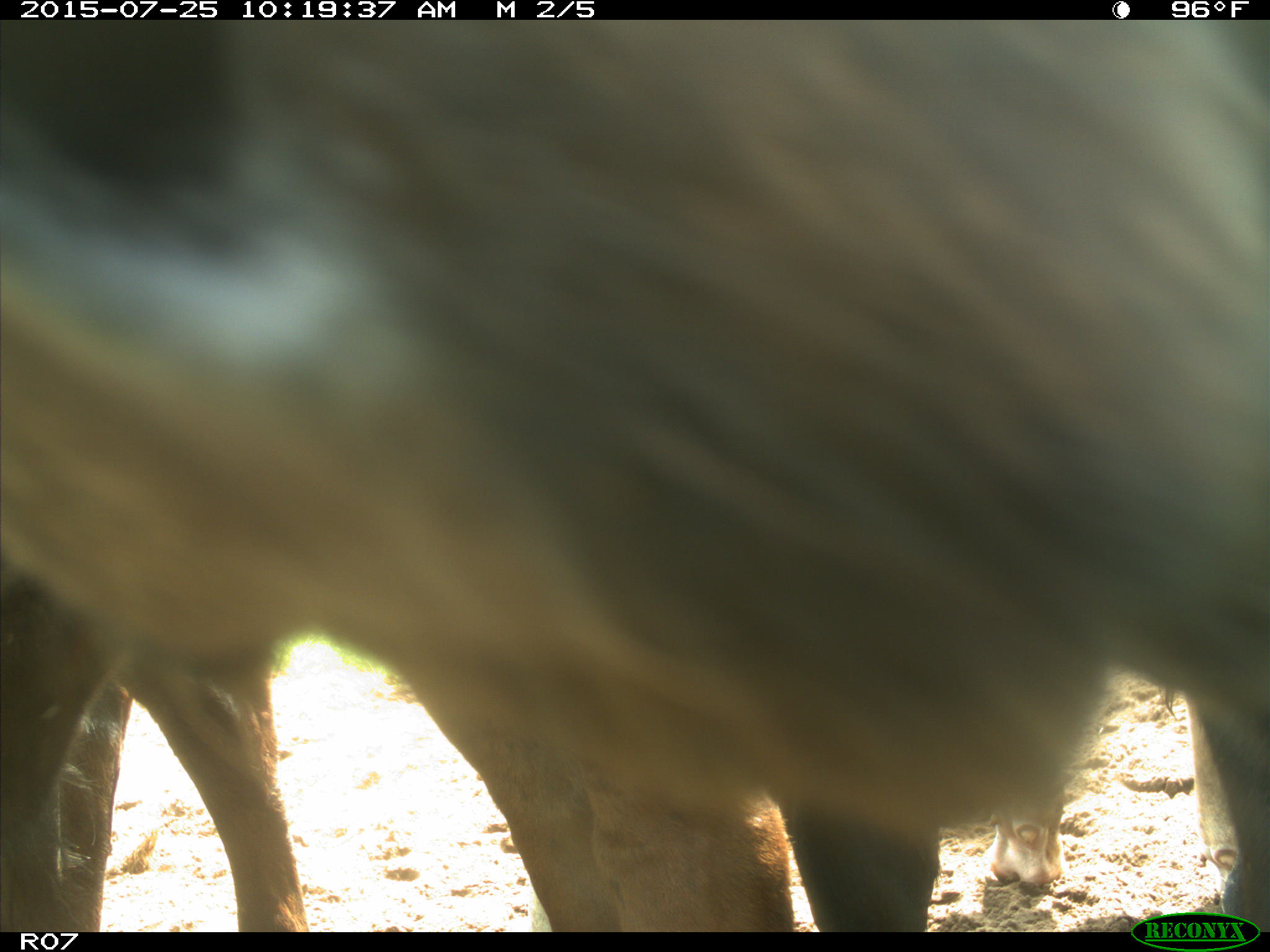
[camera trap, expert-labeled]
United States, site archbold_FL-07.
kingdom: Animalia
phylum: Chordata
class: Mammalia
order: Artiodactyla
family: Bovidae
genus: Bos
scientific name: Bos taurus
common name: domestic cow